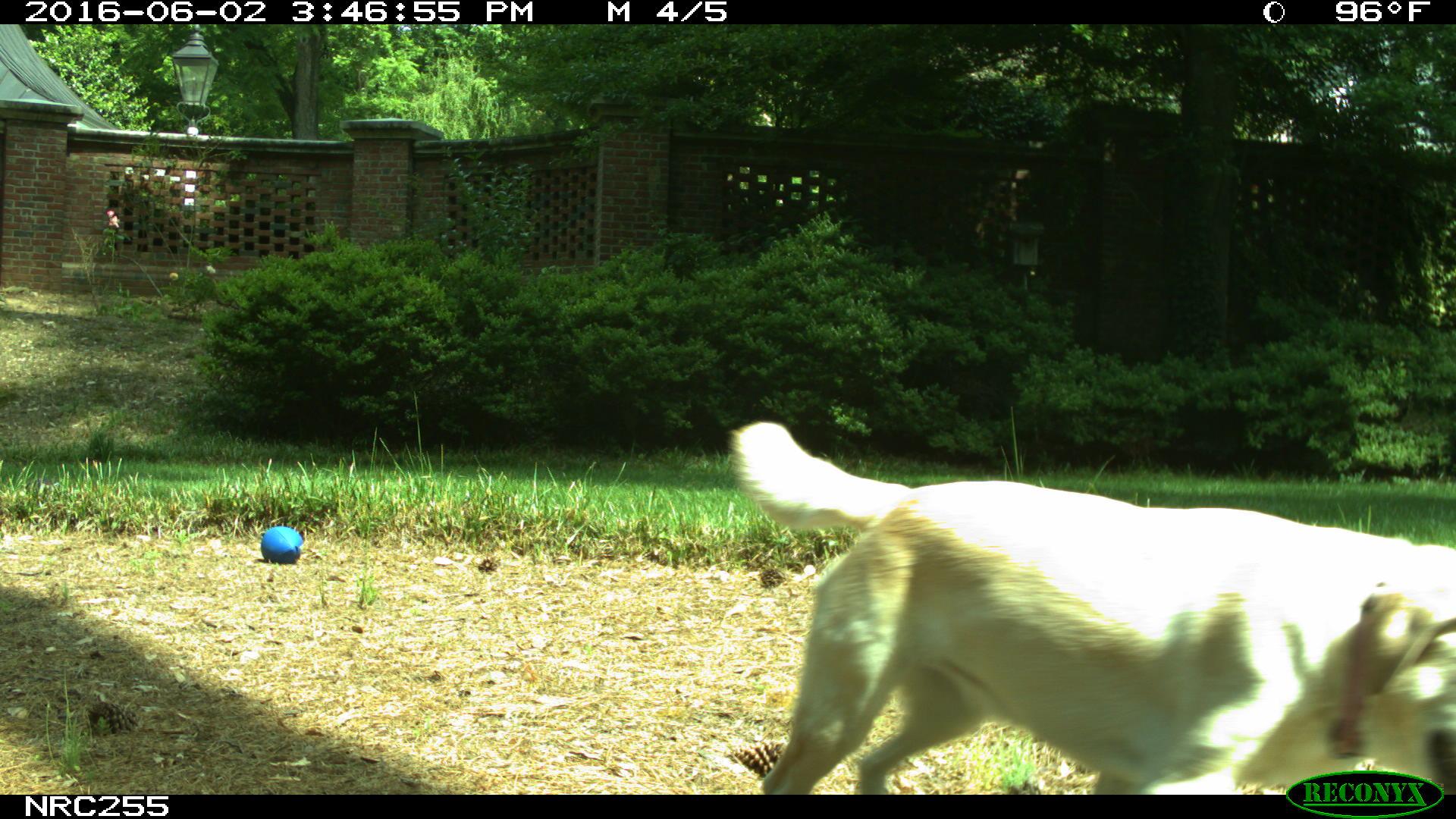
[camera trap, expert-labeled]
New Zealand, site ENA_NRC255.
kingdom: Animalia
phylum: Chordata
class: Mammalia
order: Carnivora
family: Canidae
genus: Canis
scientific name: Canis familiaris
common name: domestic dog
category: dog